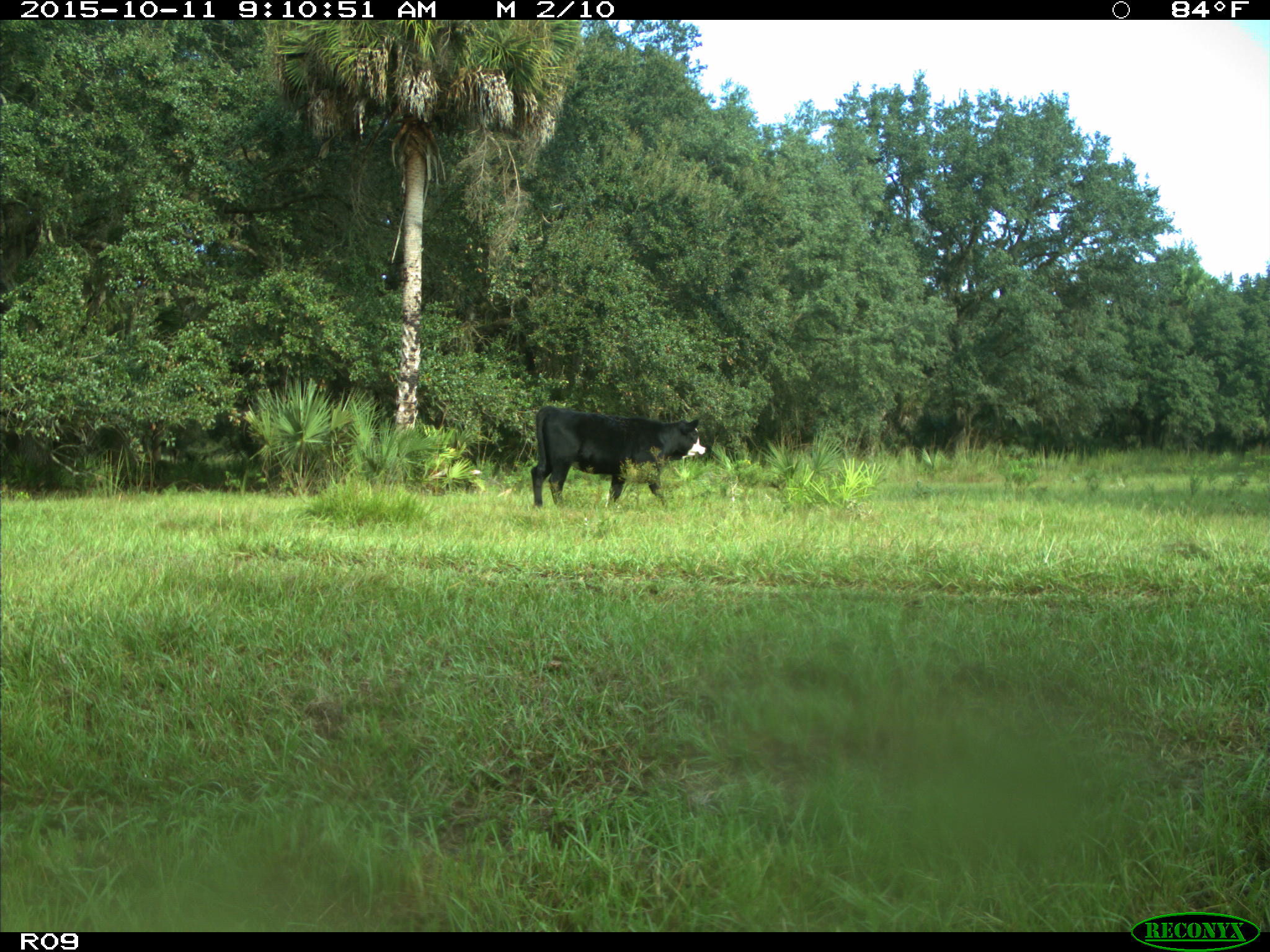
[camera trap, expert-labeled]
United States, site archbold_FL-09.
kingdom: Animalia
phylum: Chordata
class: Mammalia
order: Artiodactyla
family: Bovidae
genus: Bos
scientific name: Bos taurus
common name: domestic cow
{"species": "Bos taurus (domestic cow)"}